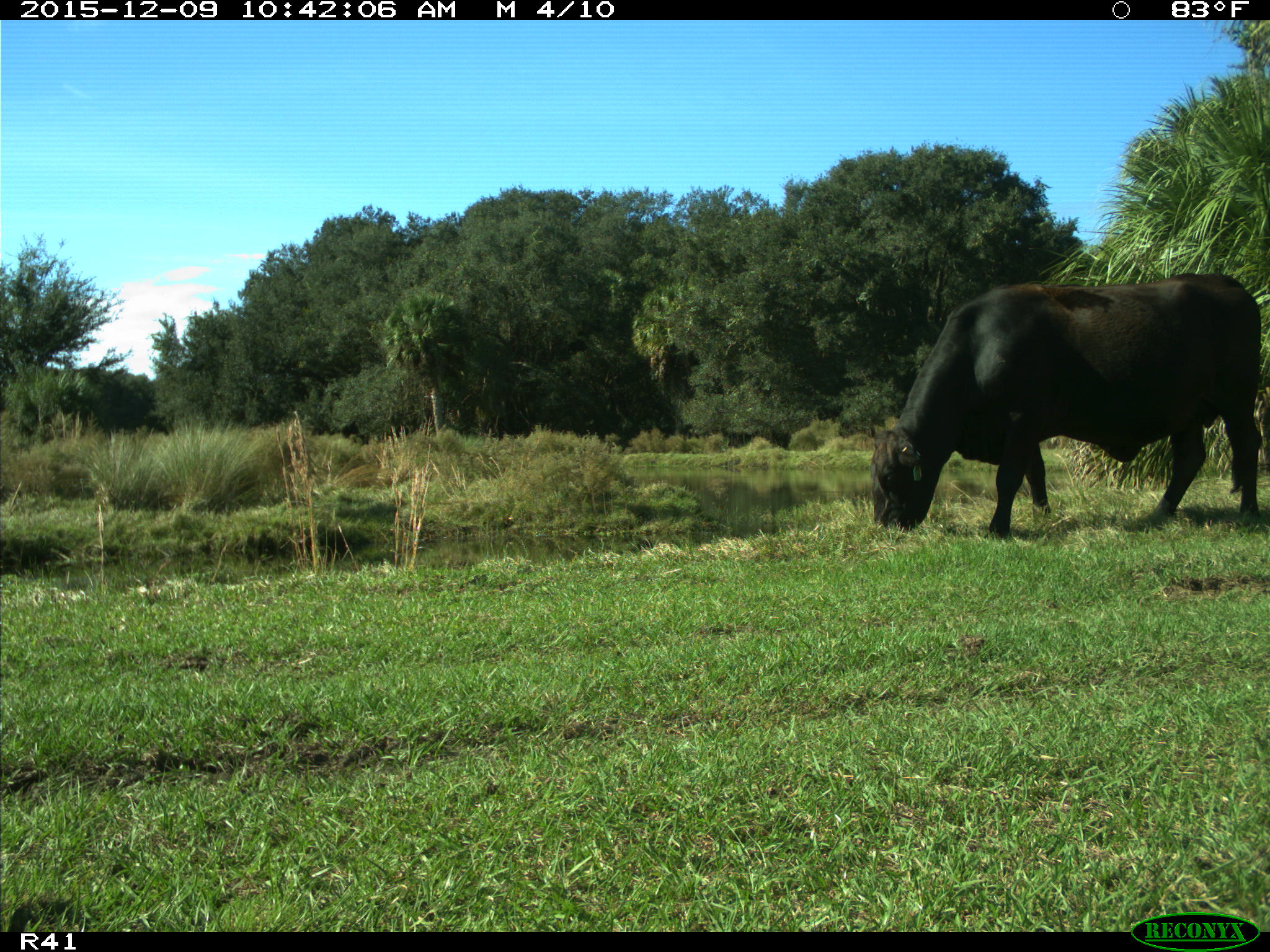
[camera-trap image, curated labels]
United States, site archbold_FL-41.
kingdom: Animalia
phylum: Chordata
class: Mammalia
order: Artiodactyla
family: Bovidae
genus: Bos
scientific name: Bos taurus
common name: domestic cow